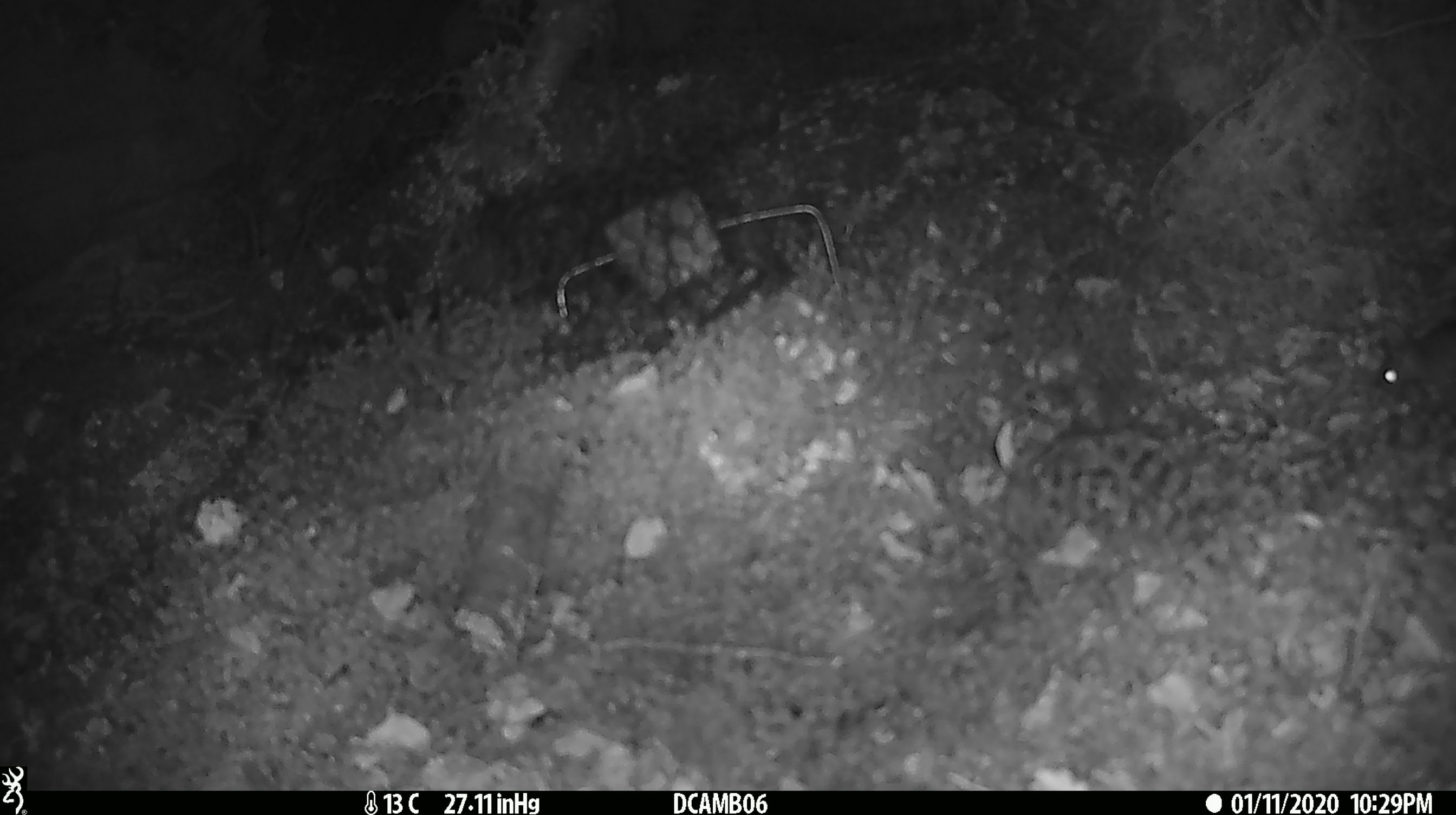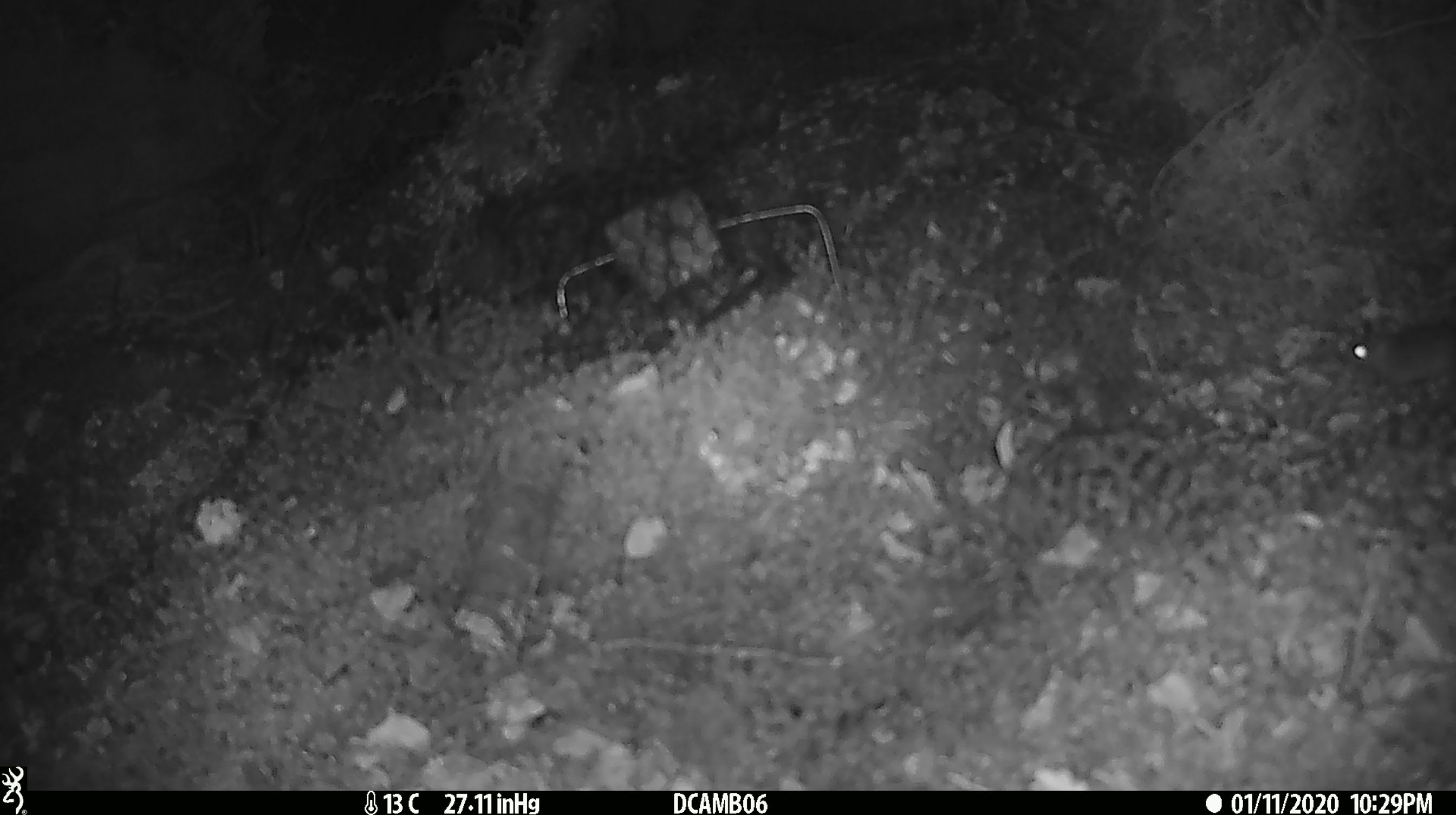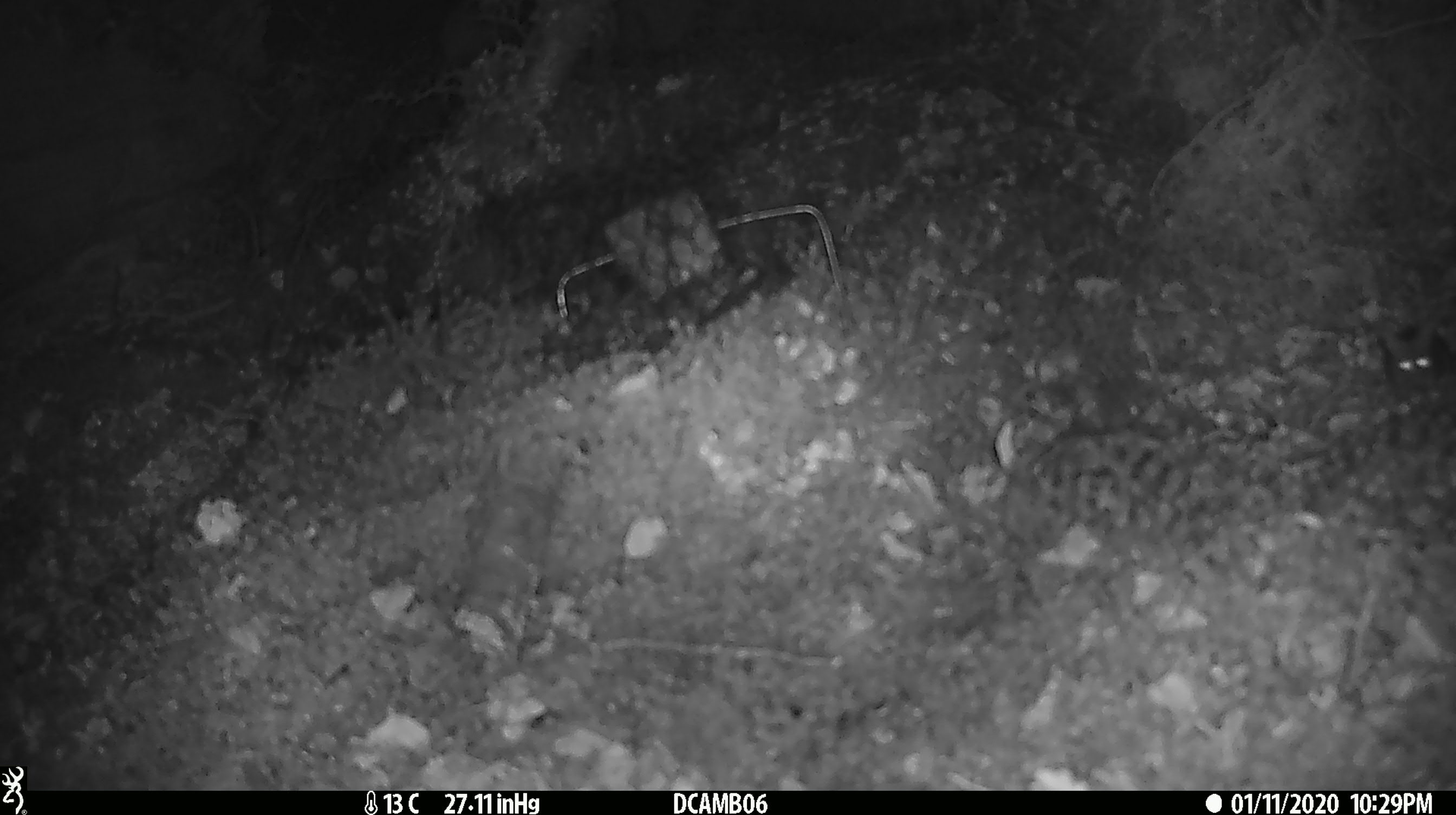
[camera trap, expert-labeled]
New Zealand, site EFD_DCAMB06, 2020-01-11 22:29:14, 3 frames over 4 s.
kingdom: Animalia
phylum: Chordata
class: Mammalia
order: Rodentia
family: Muridae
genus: Mus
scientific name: Mus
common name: mouse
Mouse (Mus).